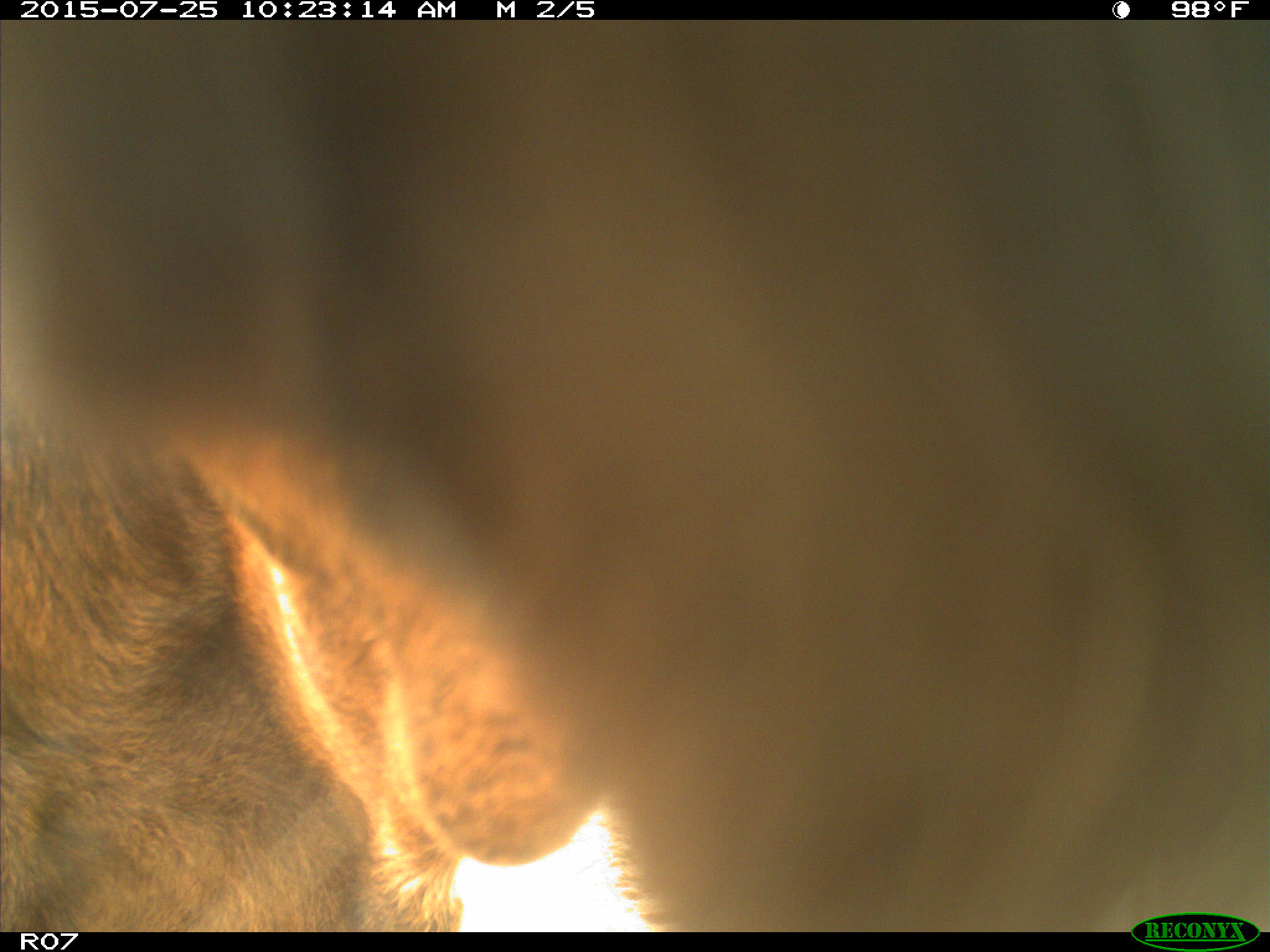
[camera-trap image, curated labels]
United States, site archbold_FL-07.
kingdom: Animalia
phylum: Chordata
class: Mammalia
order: Artiodactyla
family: Bovidae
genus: Bos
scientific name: Bos taurus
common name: domestic cow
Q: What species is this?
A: Bos taurus (domestic cow).